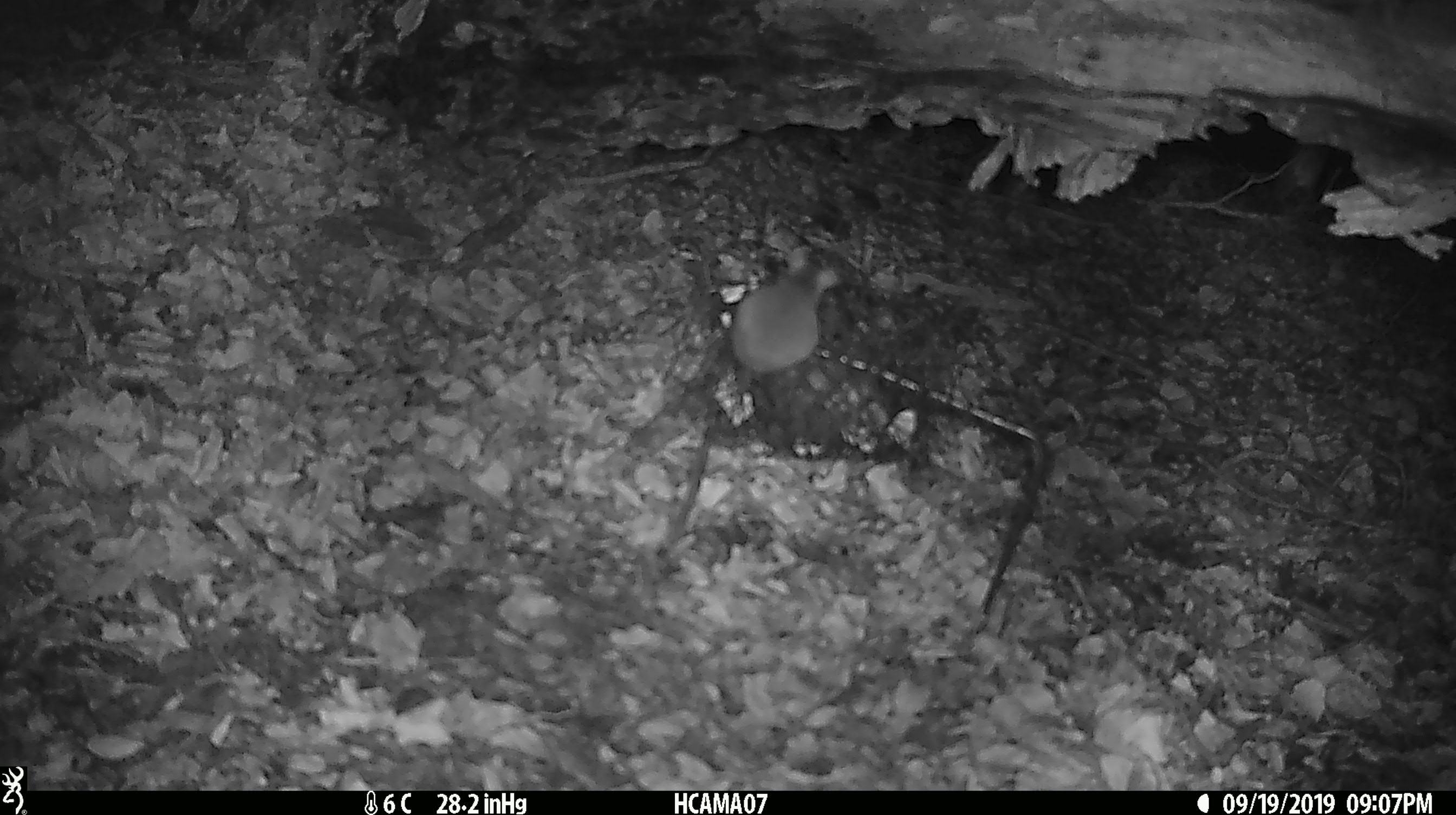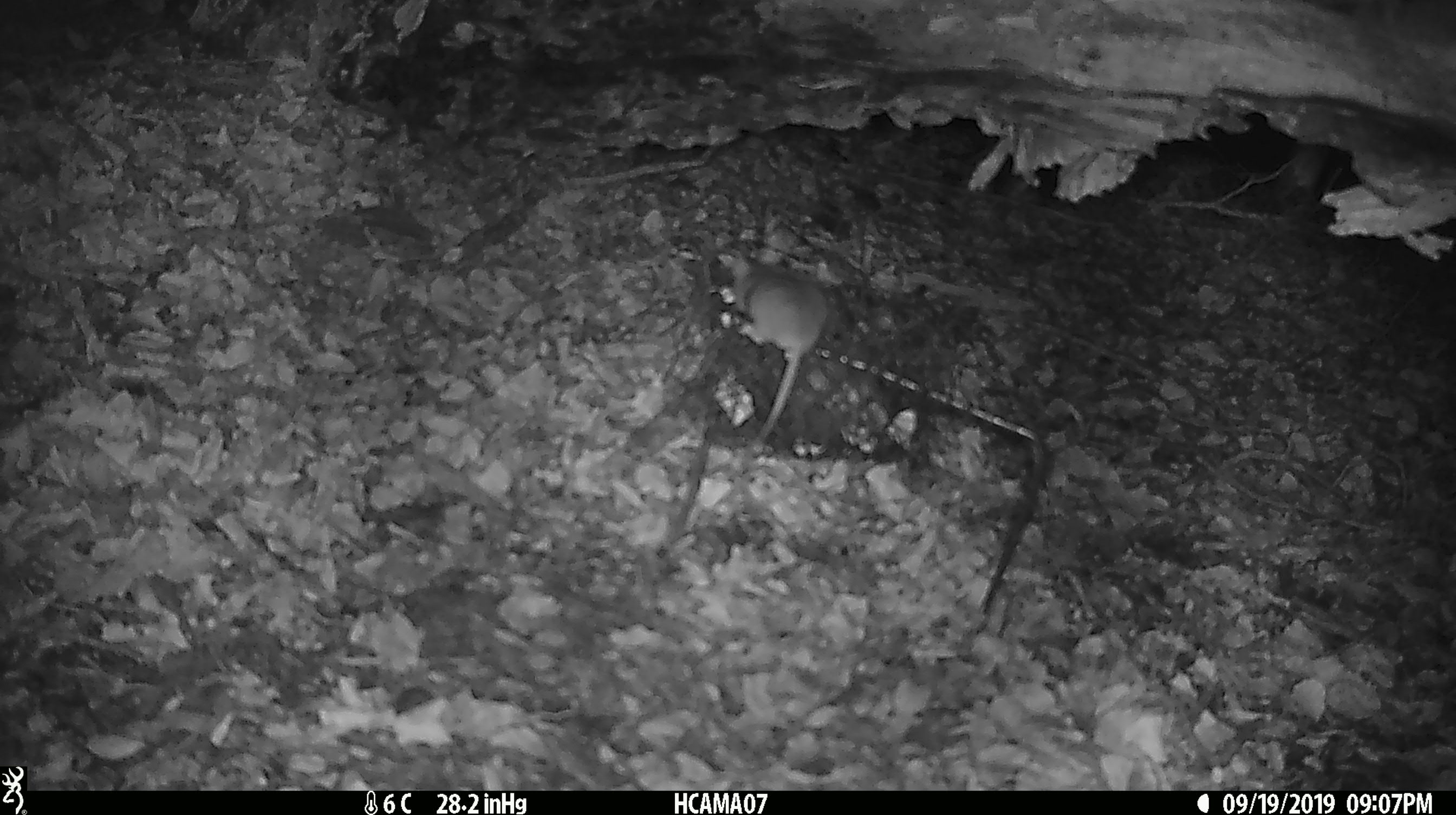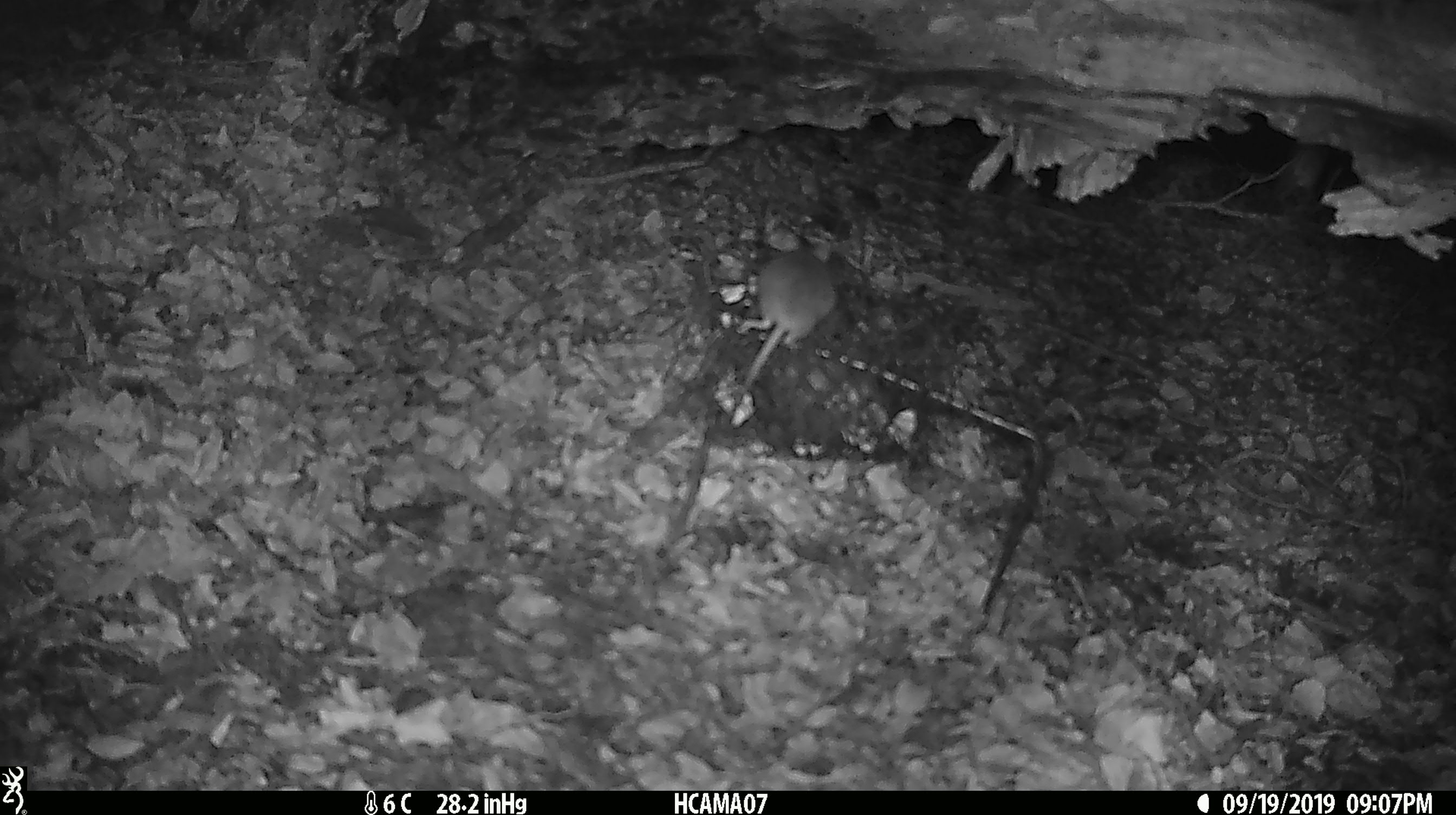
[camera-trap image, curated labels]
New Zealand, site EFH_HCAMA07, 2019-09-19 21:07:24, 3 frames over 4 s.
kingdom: Animalia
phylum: Chordata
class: Mammalia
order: Rodentia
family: Muridae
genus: Mus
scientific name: Mus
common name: mouse